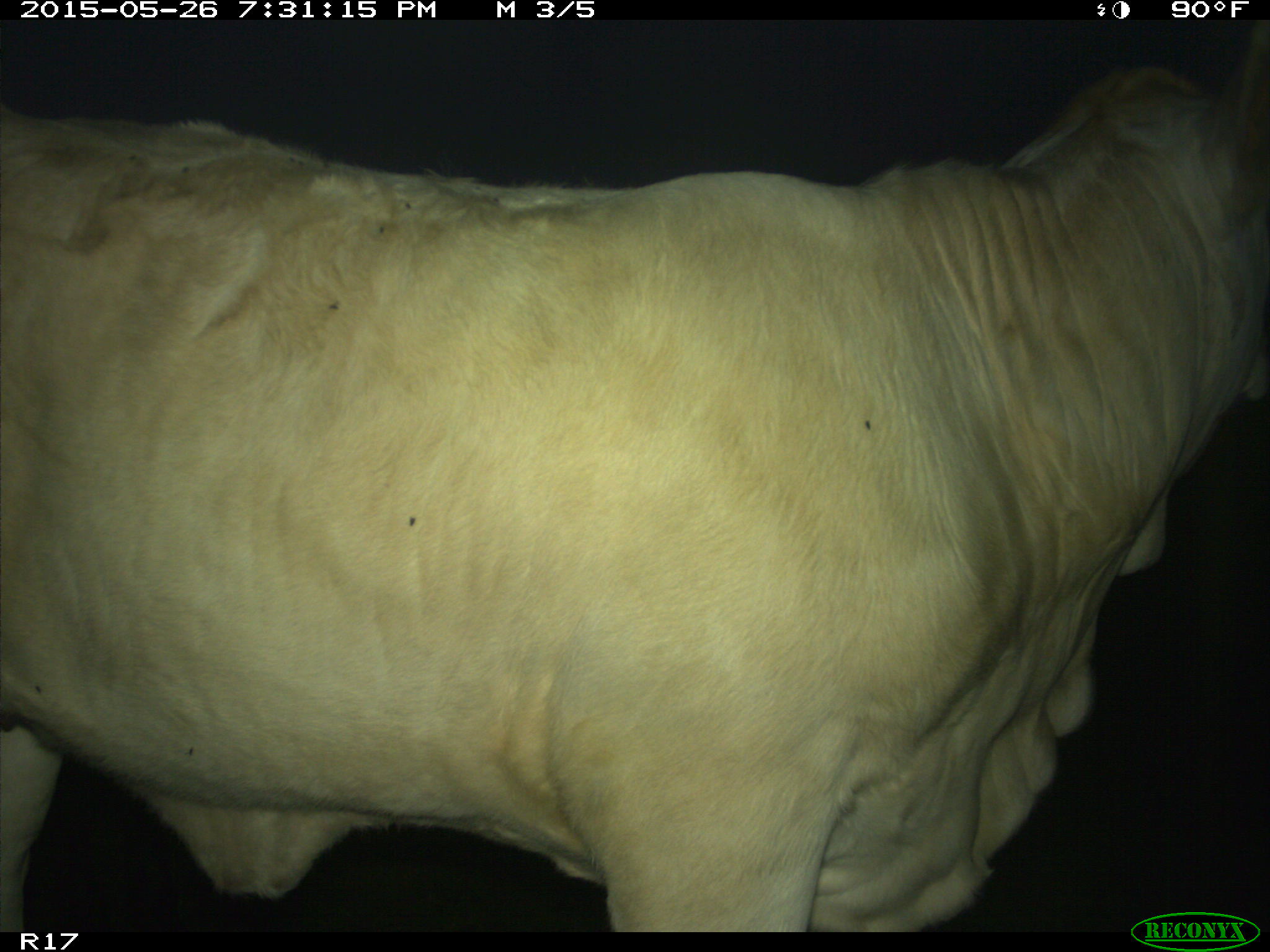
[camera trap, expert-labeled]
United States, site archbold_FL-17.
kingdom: Animalia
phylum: Chordata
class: Mammalia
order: Artiodactyla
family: Bovidae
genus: Bos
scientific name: Bos taurus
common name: domestic cow